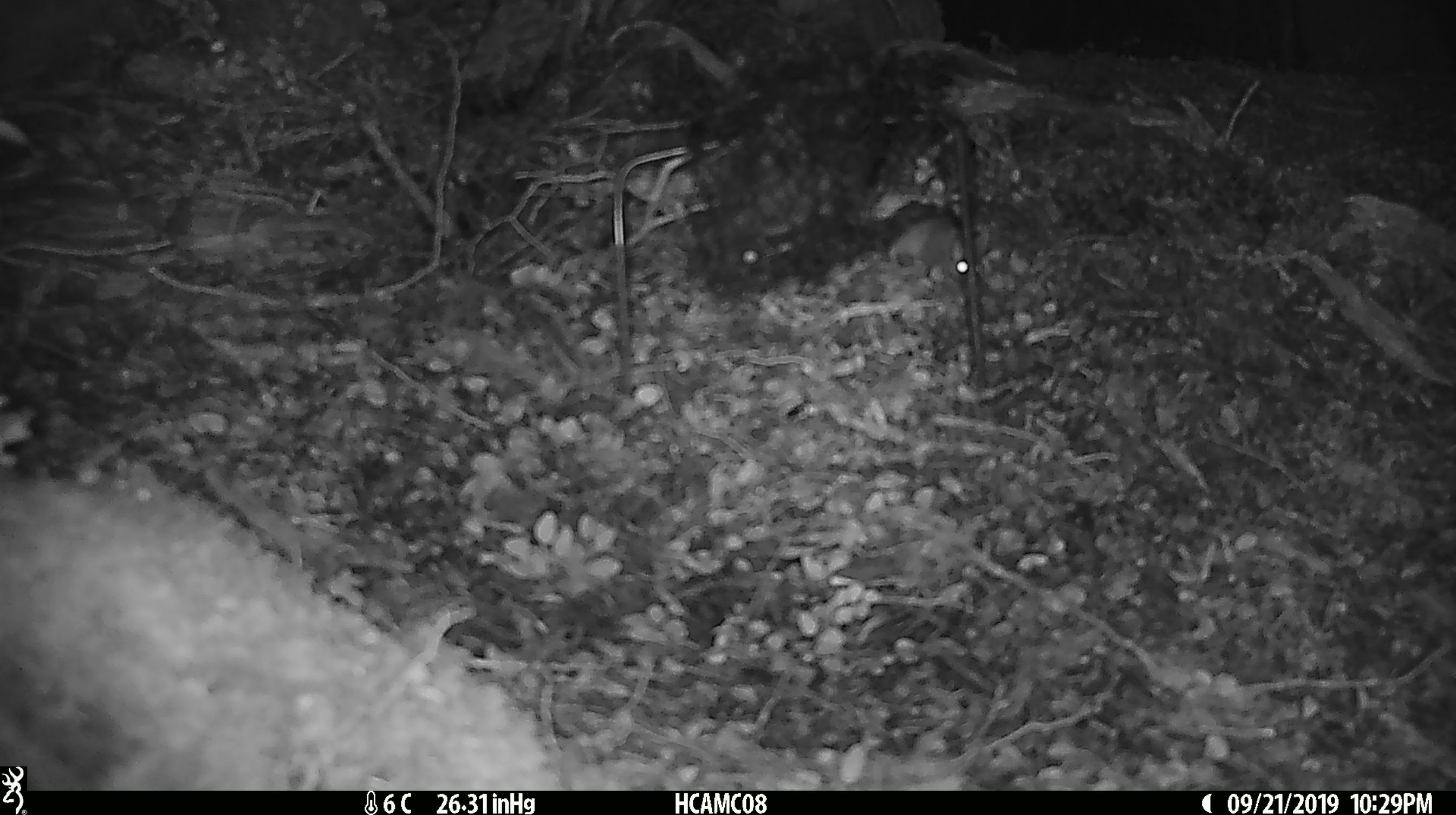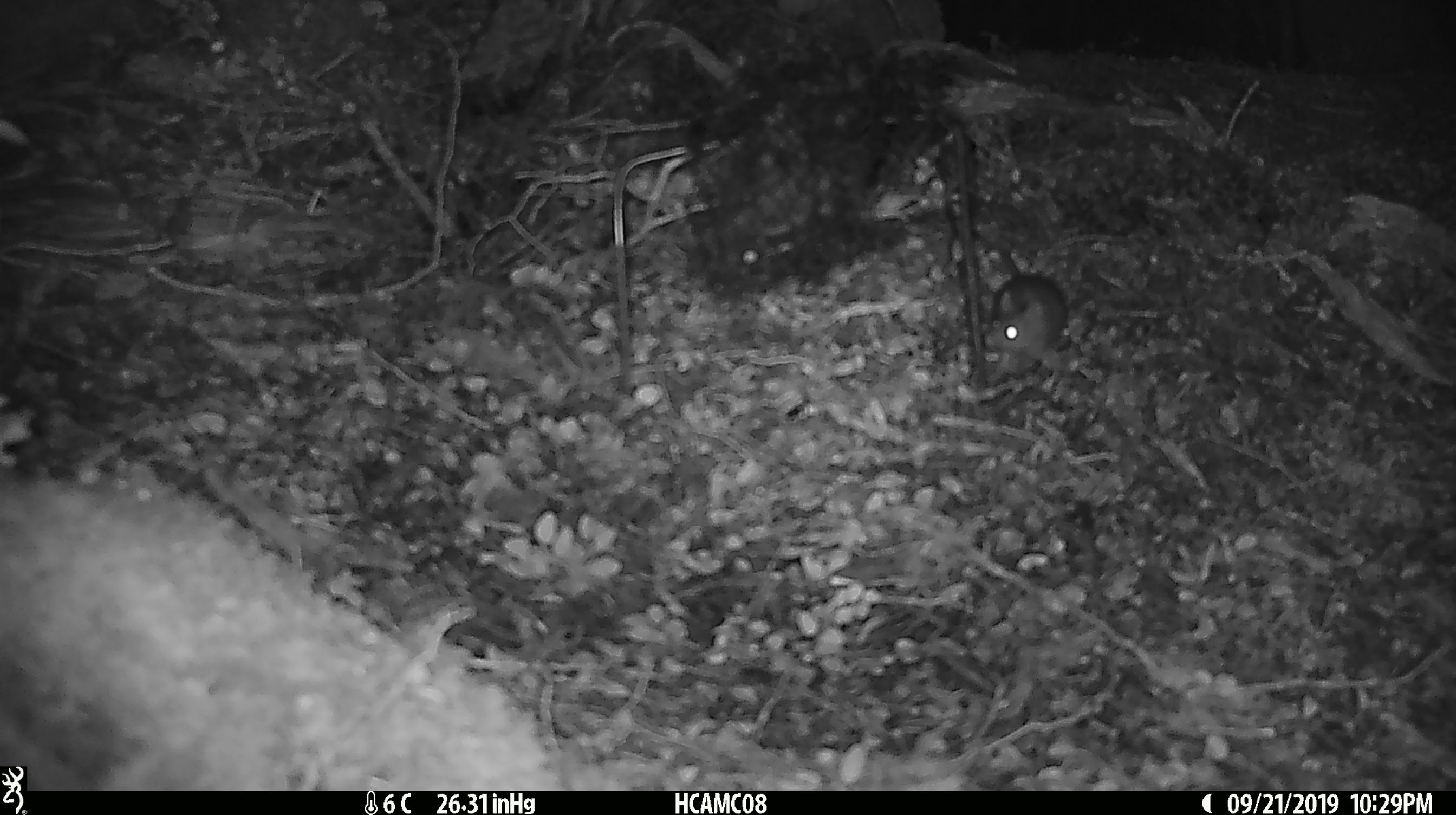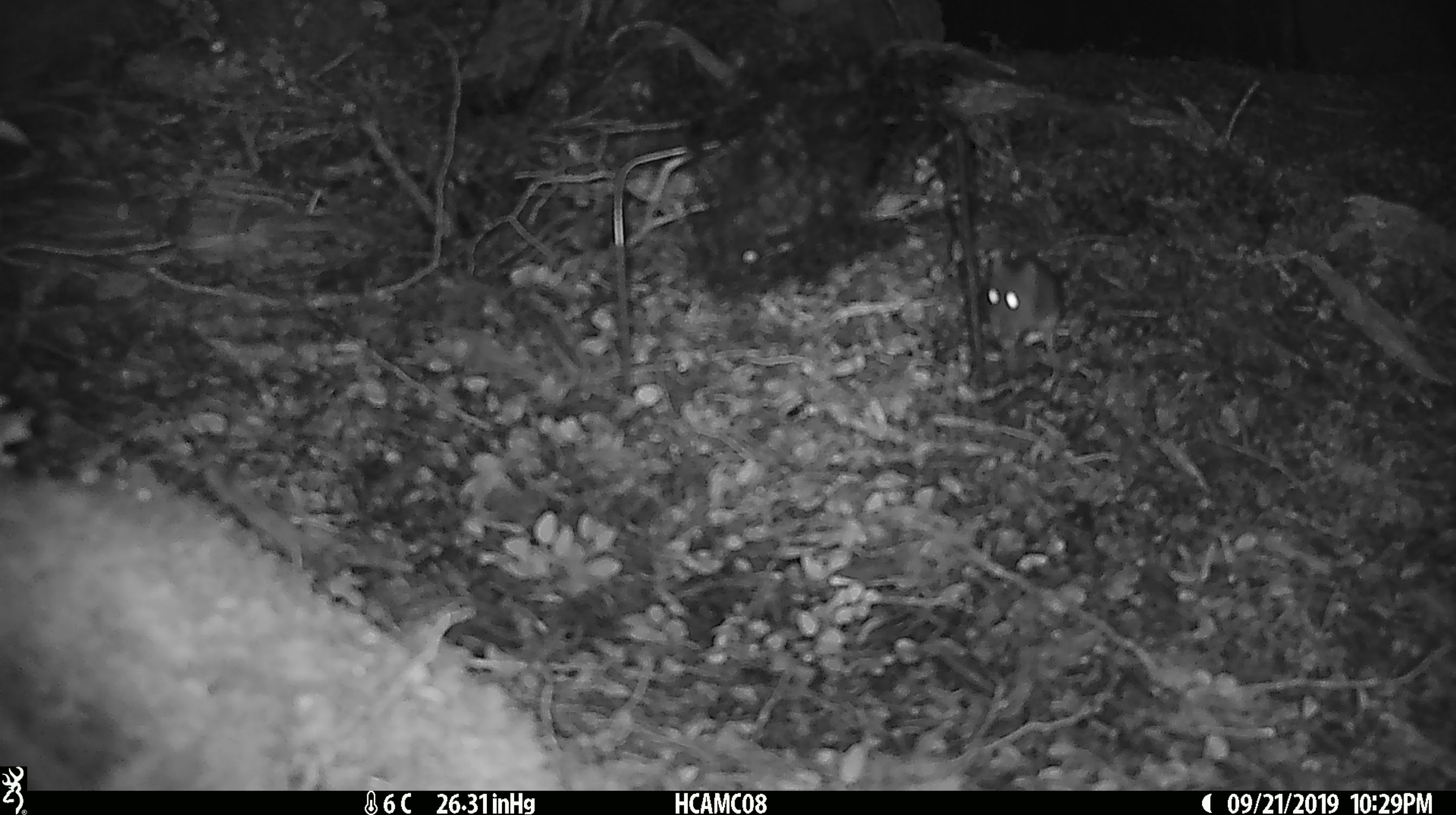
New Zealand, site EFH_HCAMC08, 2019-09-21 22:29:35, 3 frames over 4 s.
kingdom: Animalia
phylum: Chordata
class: Mammalia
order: Rodentia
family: Muridae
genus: Mus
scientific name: Mus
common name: mouse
Mouse (Mus).